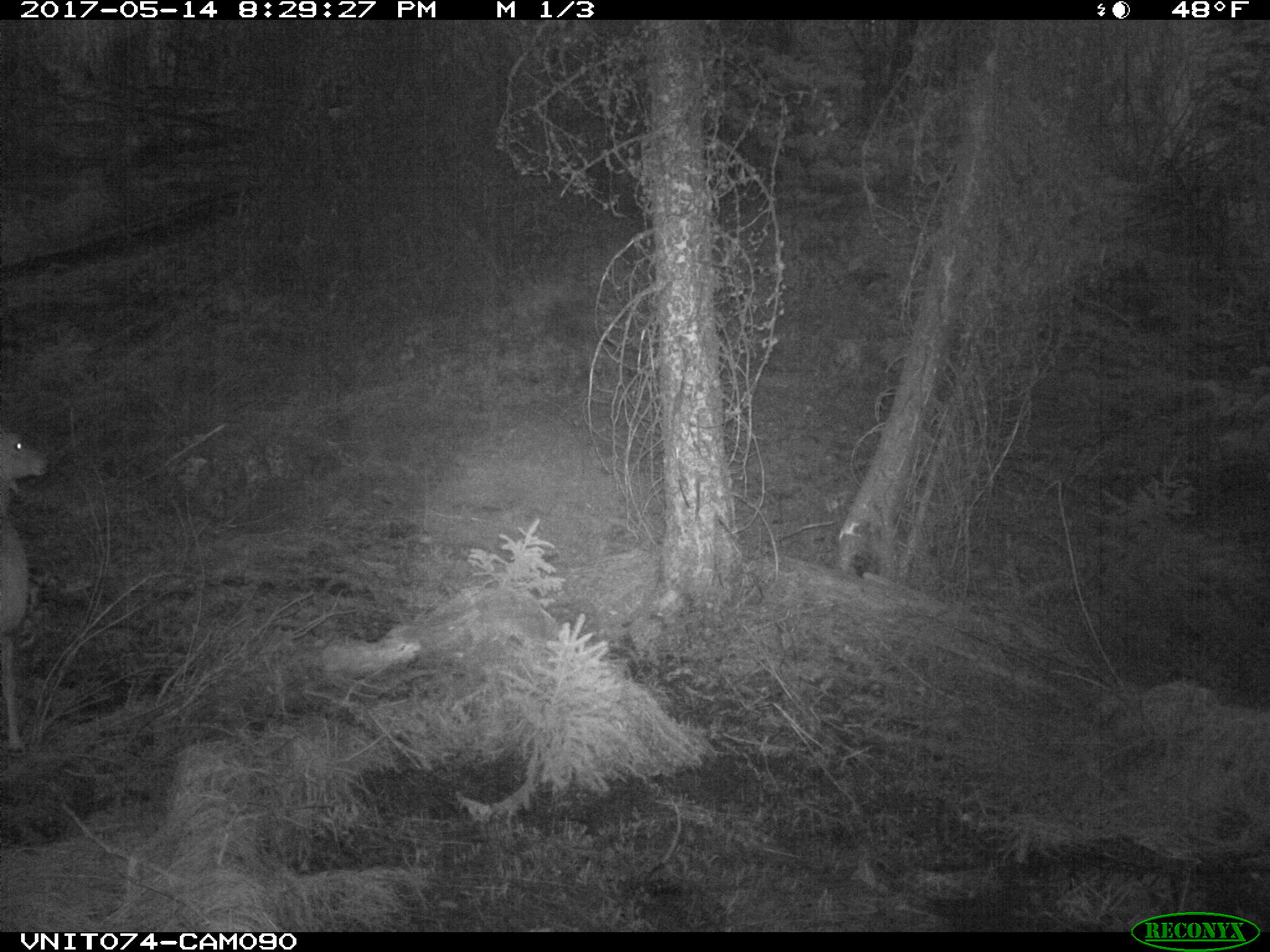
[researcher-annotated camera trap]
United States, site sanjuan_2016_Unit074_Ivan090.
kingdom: Animalia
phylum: Chordata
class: Mammalia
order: Artiodactyla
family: Cervidae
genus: Odocoileus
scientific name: Odocoileus hemionus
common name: mule deer